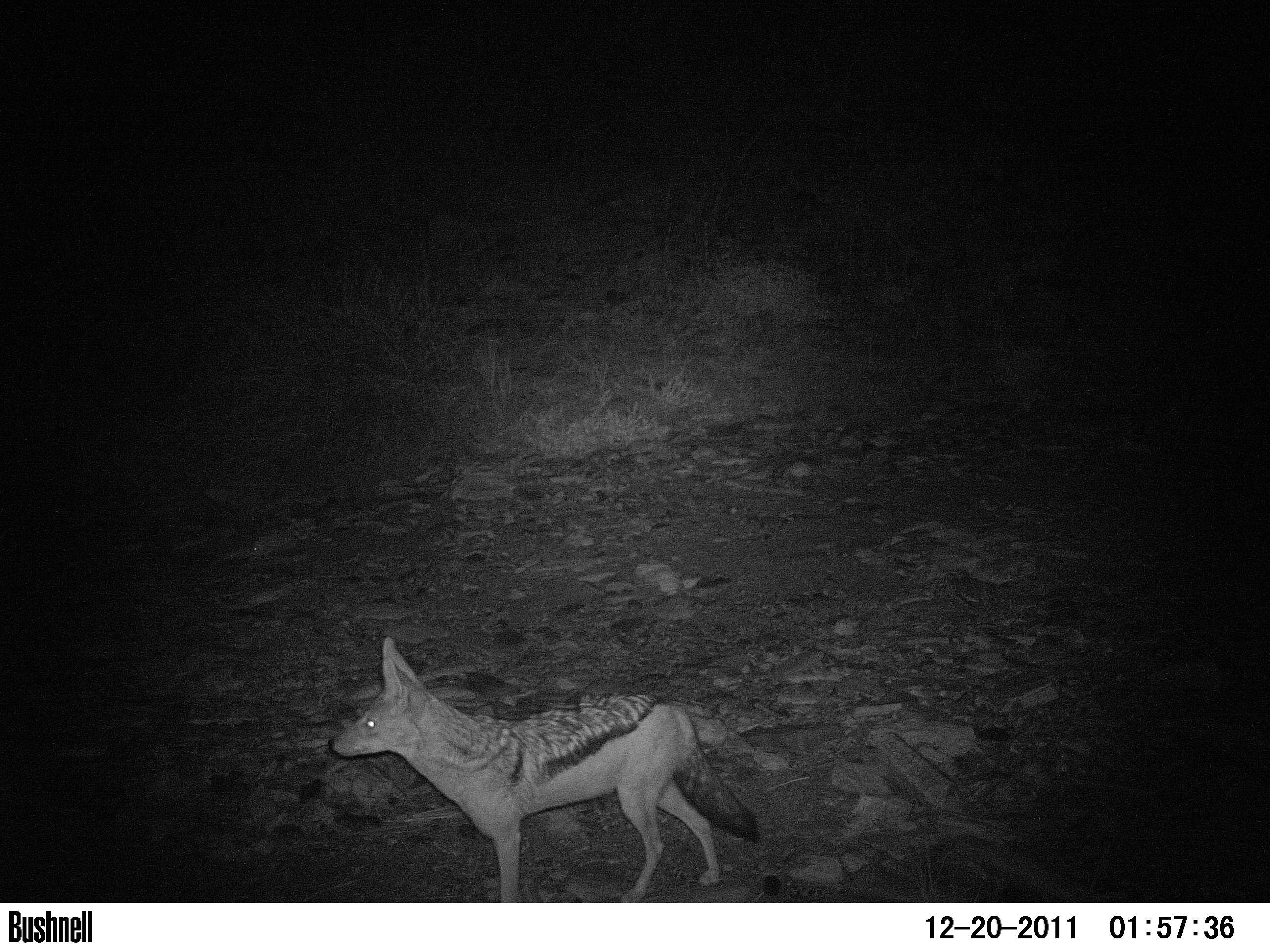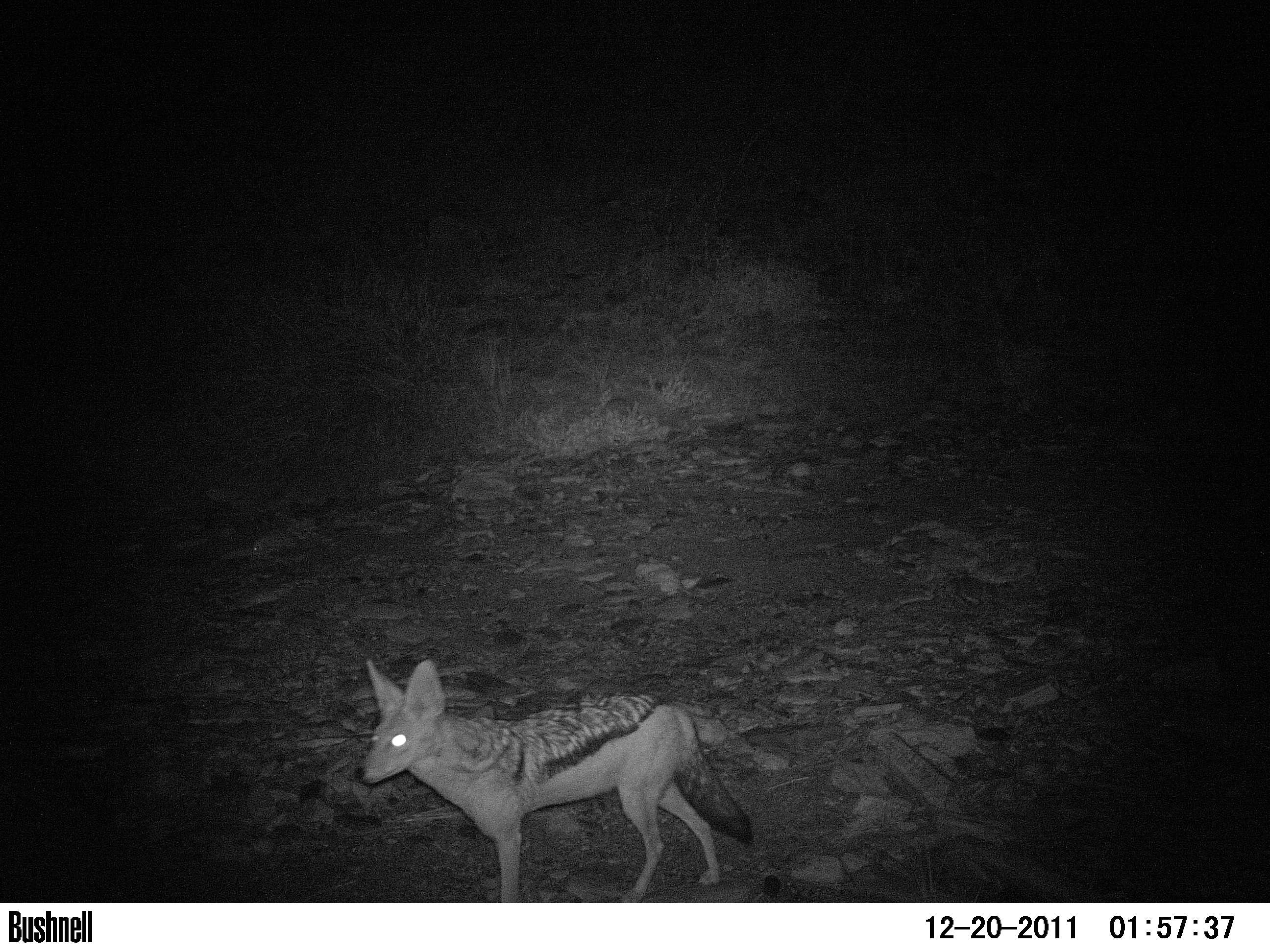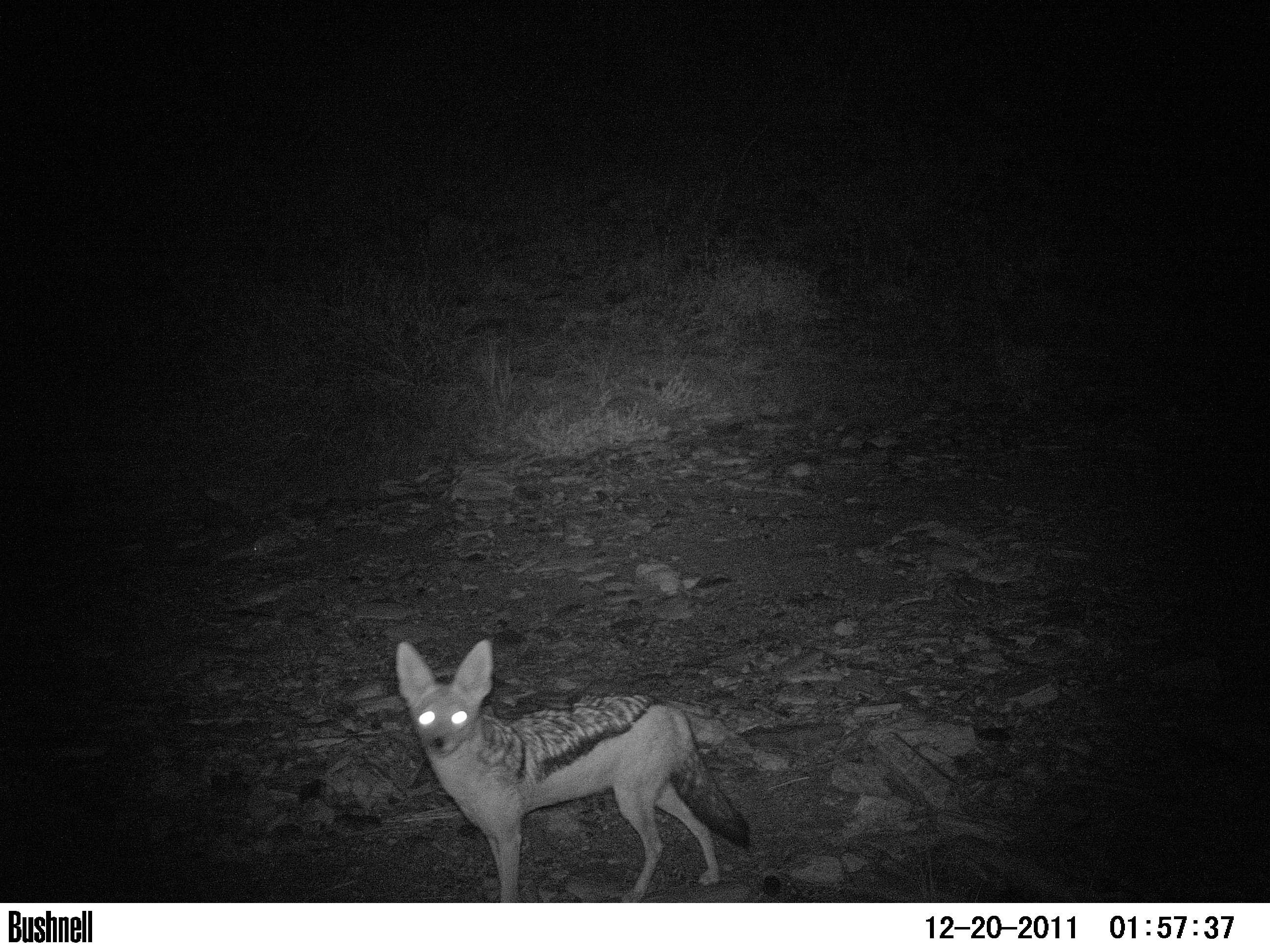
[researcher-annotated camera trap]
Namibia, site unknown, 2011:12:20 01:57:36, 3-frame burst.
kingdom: Animalia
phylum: Chordata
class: Mammalia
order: Carnivora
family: Canidae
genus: Lupulella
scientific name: Lupulella mesomelas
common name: black-backed jackal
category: canis mesomelas